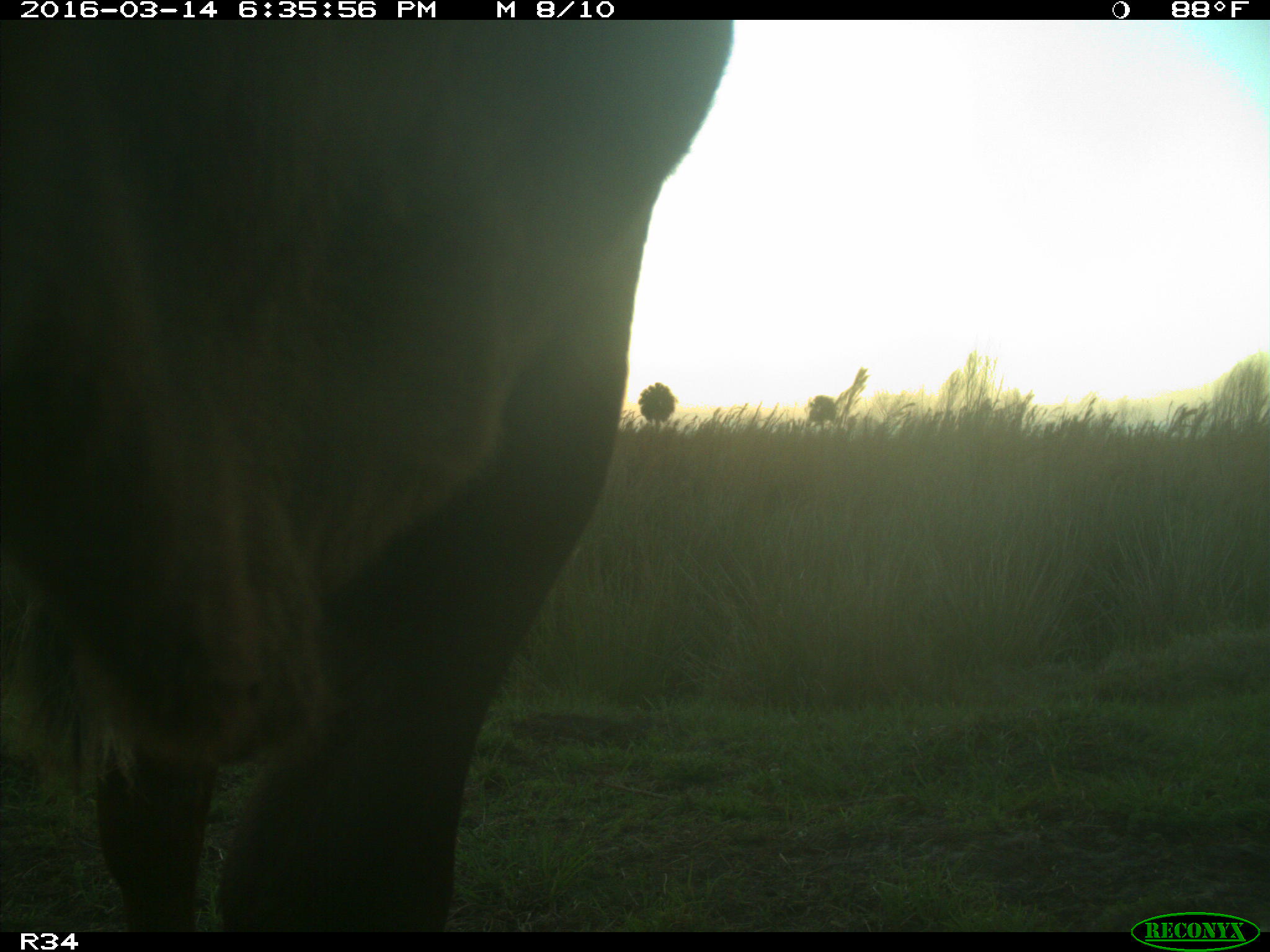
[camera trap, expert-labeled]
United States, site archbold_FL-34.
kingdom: Animalia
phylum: Chordata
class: Mammalia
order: Artiodactyla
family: Bovidae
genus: Bos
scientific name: Bos taurus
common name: domestic cow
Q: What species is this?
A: Bos taurus (domestic cow).